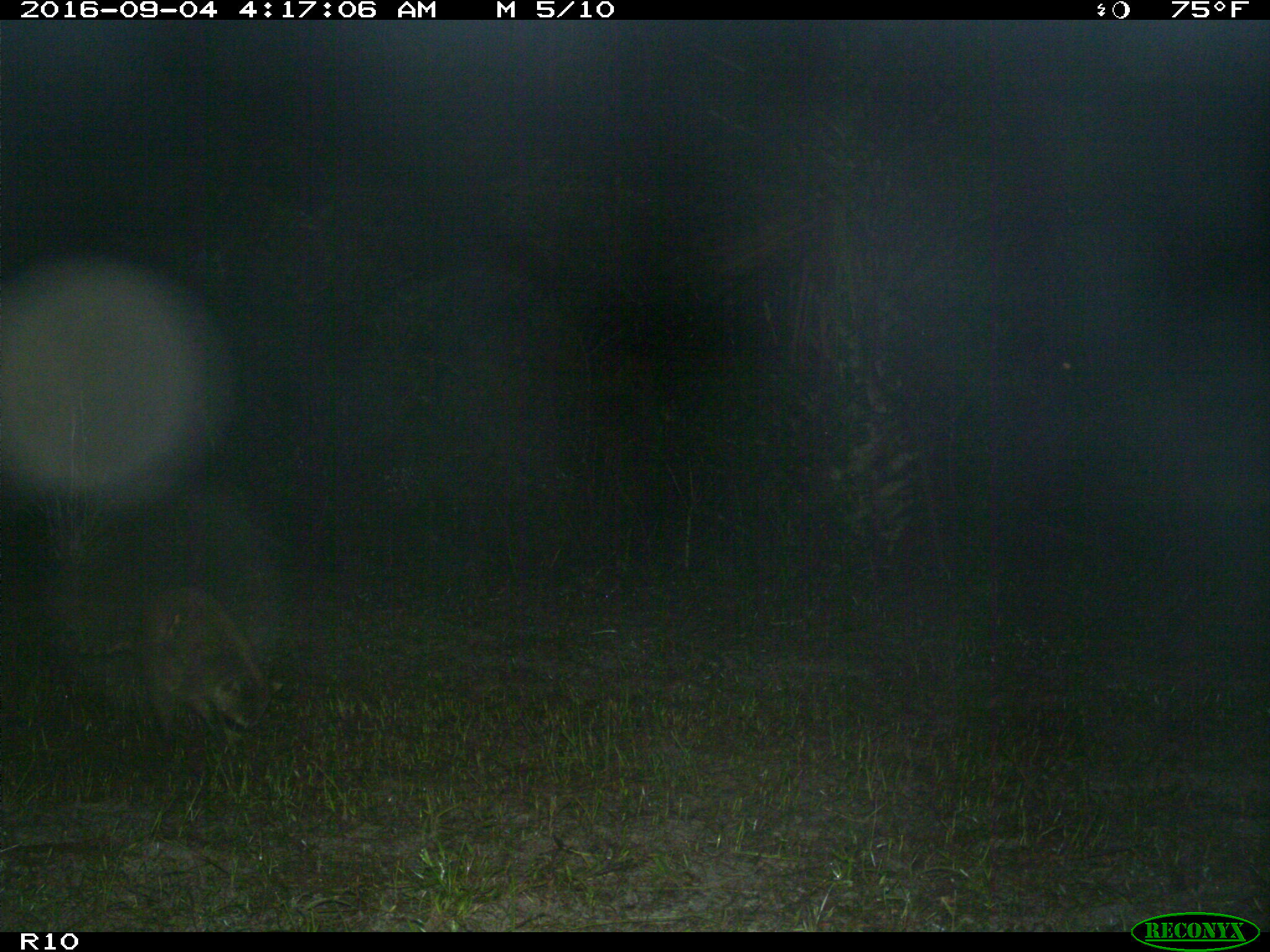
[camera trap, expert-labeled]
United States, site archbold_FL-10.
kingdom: Animalia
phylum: Chordata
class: Mammalia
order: Carnivora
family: Procyonidae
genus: Procyon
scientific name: Procyon lotor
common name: common raccoon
Procyon lotor (common raccoon).